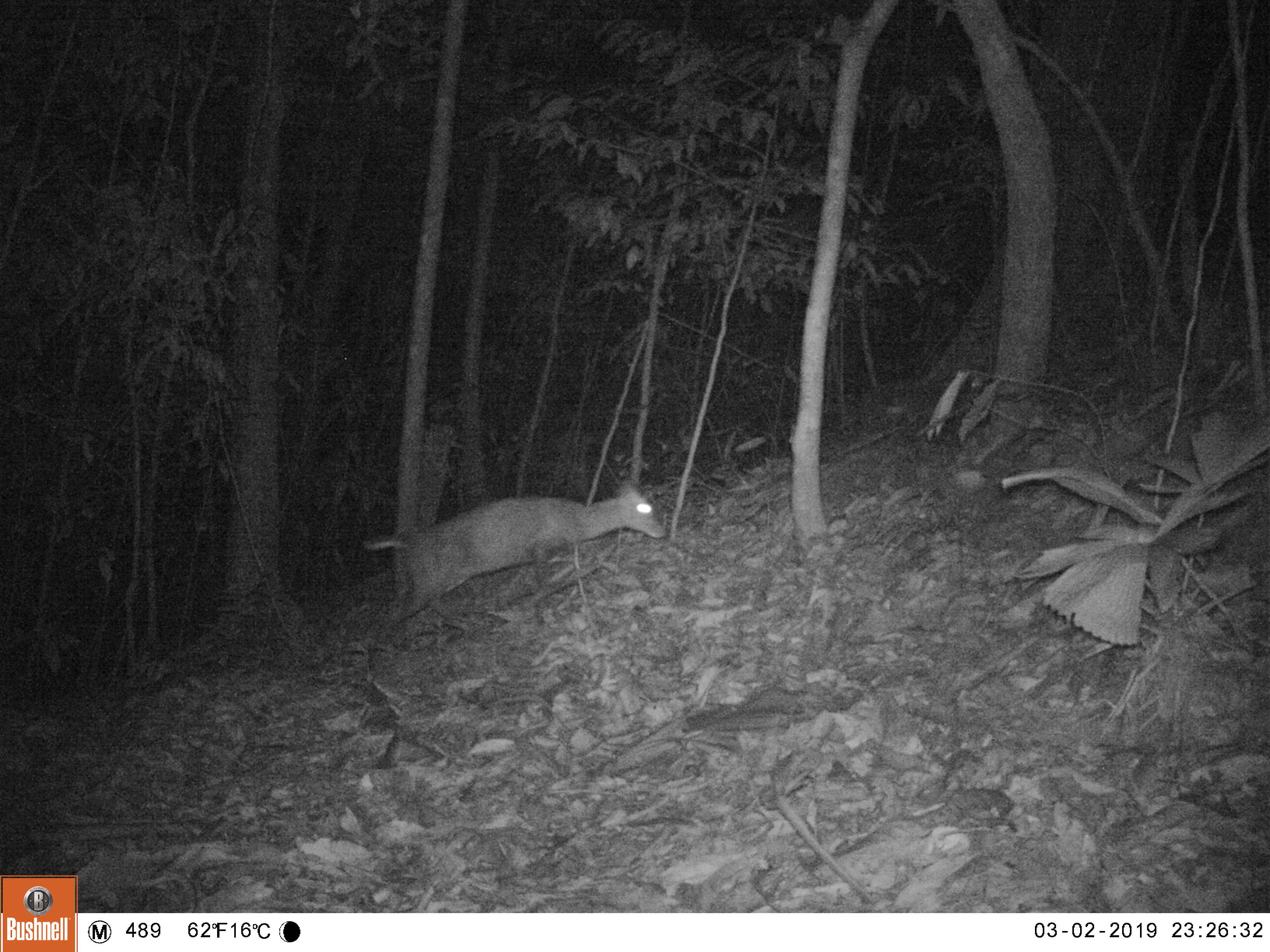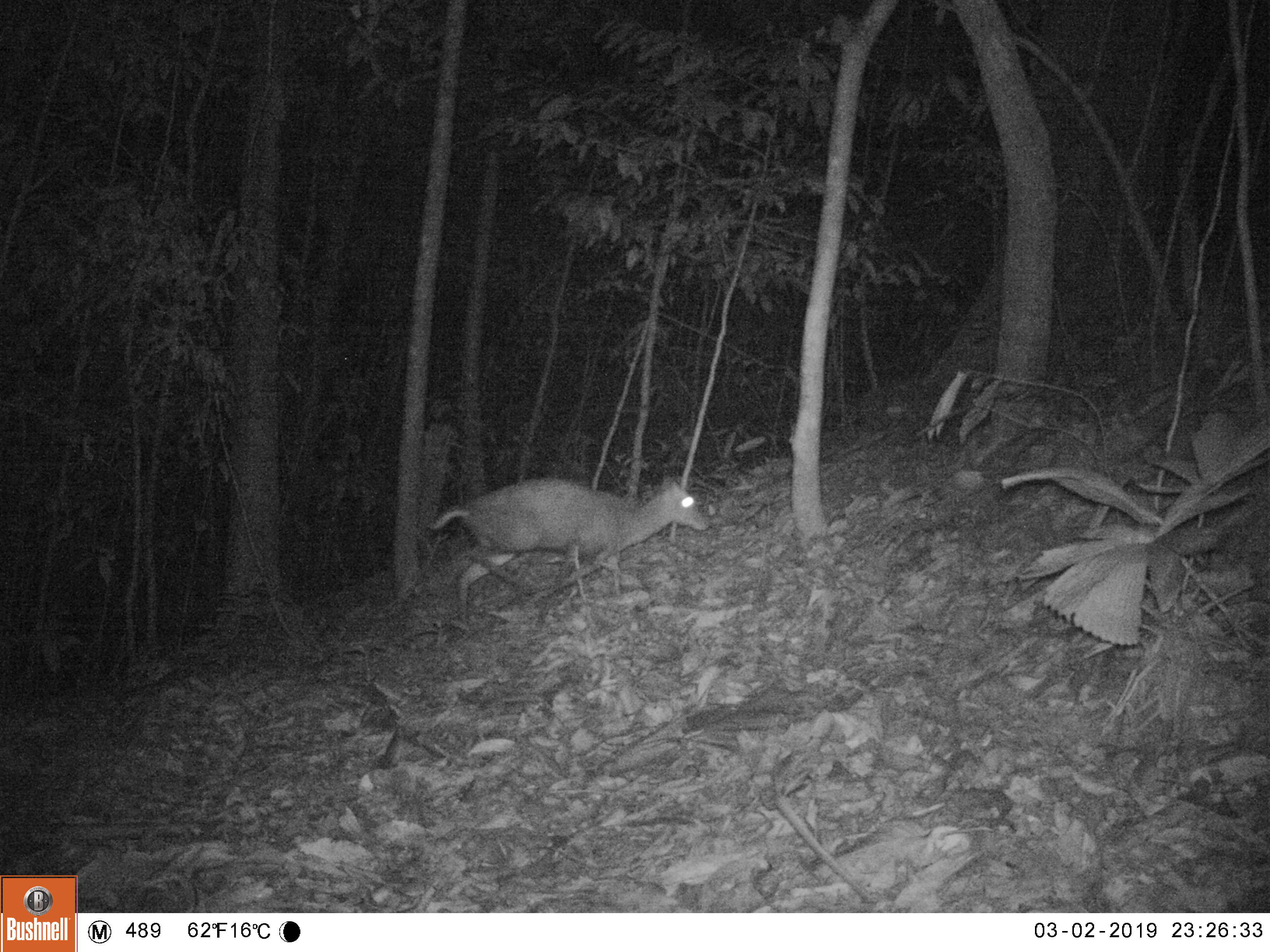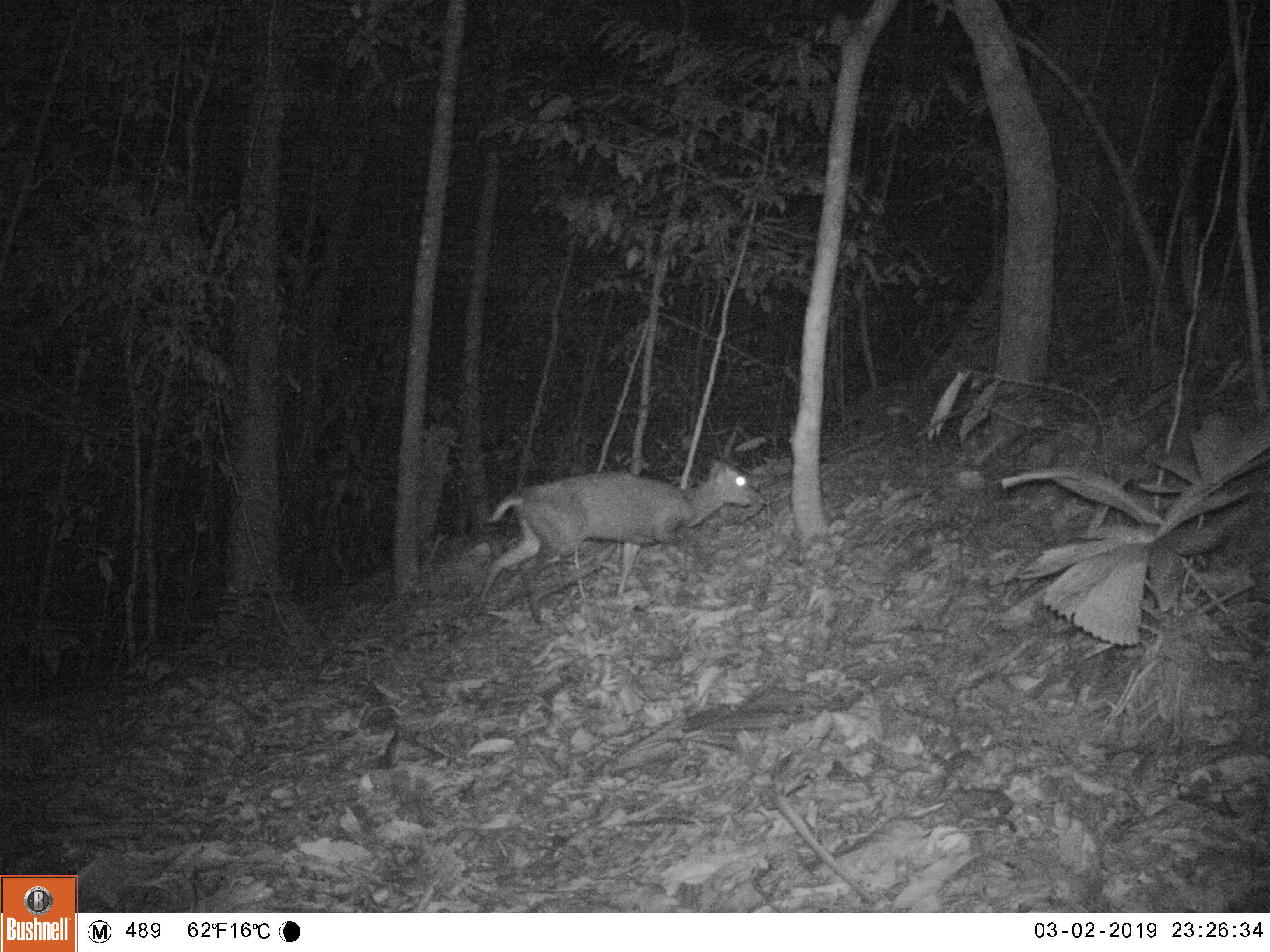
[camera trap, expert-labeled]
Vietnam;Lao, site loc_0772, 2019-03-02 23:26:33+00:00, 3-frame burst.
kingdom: Animalia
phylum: Chordata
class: Mammalia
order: Artiodactyla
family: Cervidae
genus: Muntiacus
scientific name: Muntiacus rooseveltorum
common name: roosevelt's muntjac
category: roosevelts muntjac group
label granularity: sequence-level